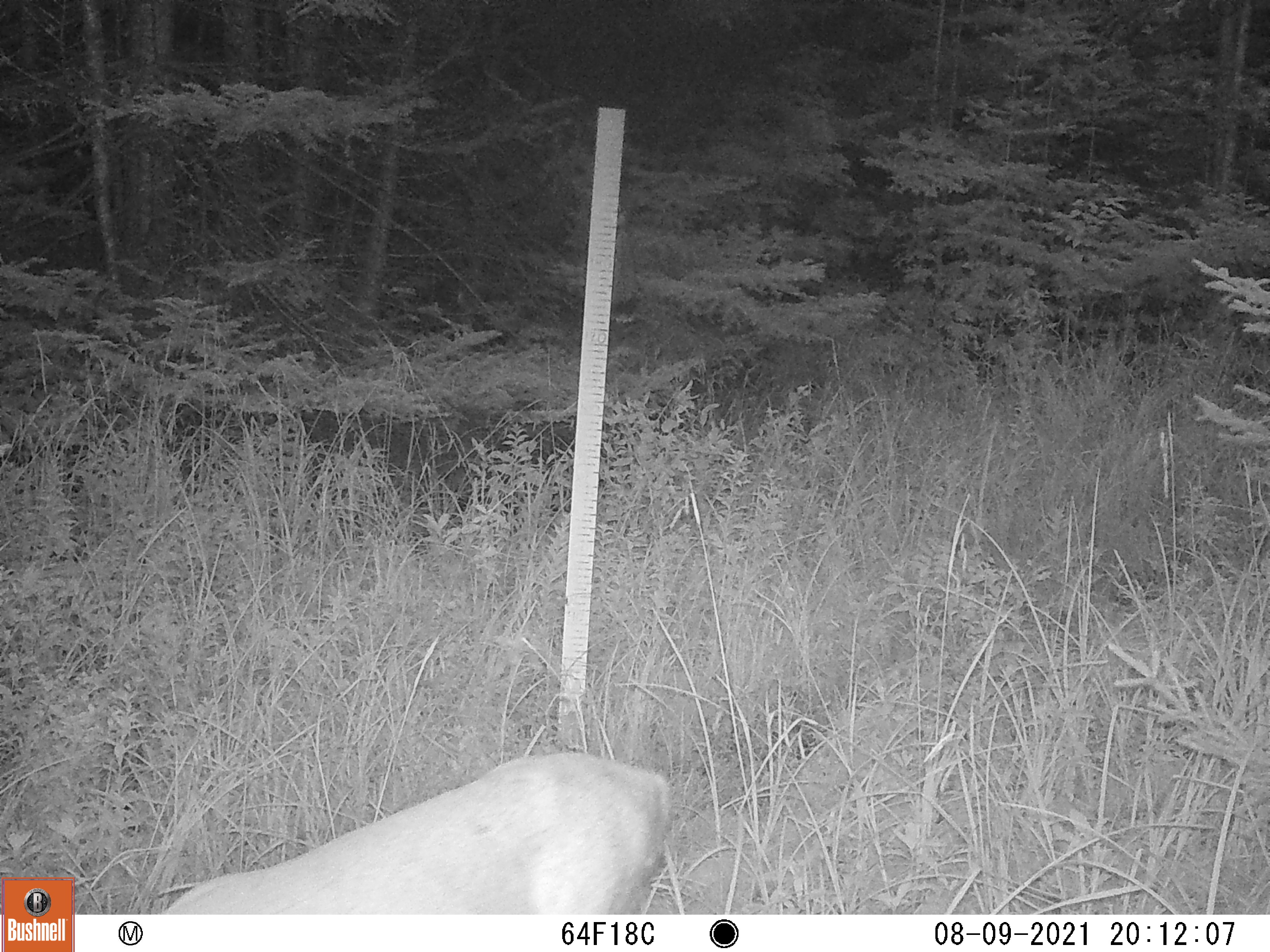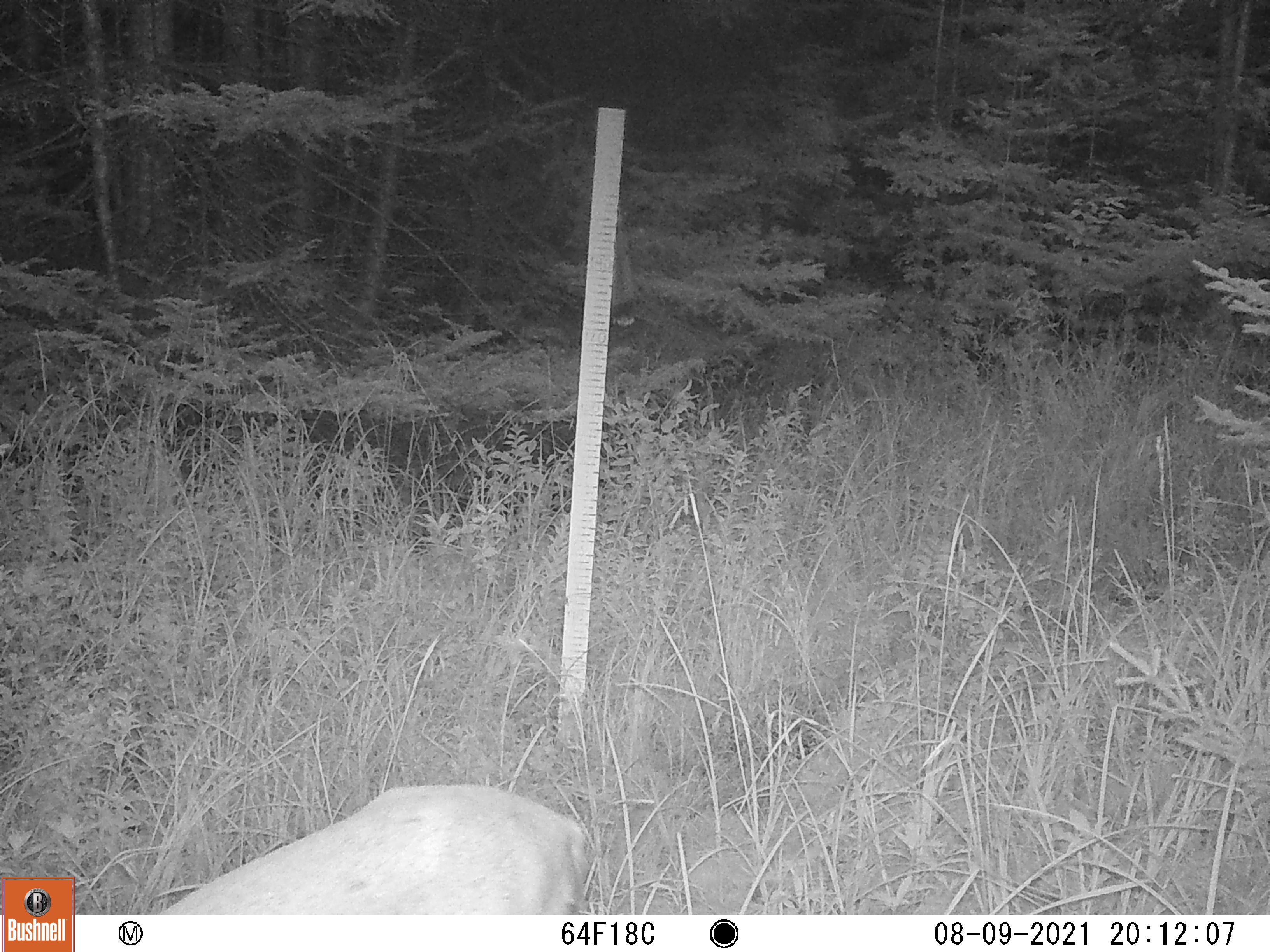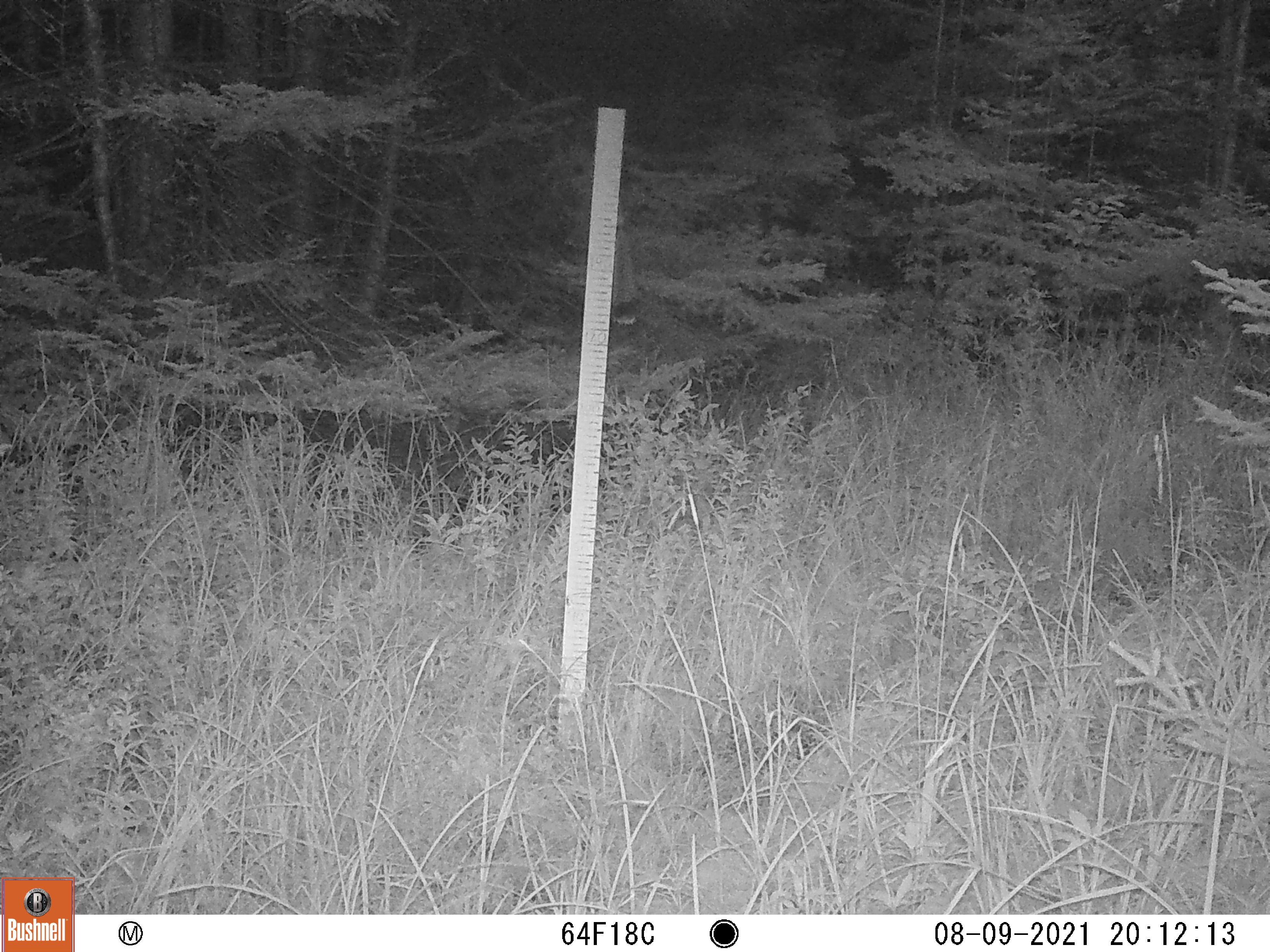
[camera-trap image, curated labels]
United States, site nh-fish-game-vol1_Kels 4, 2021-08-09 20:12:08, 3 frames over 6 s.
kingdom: Animalia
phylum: Chordata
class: Mammalia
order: Artiodactyla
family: Cervidae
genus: Odocoileus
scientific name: Odocoileus virginianus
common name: white-tailed deer